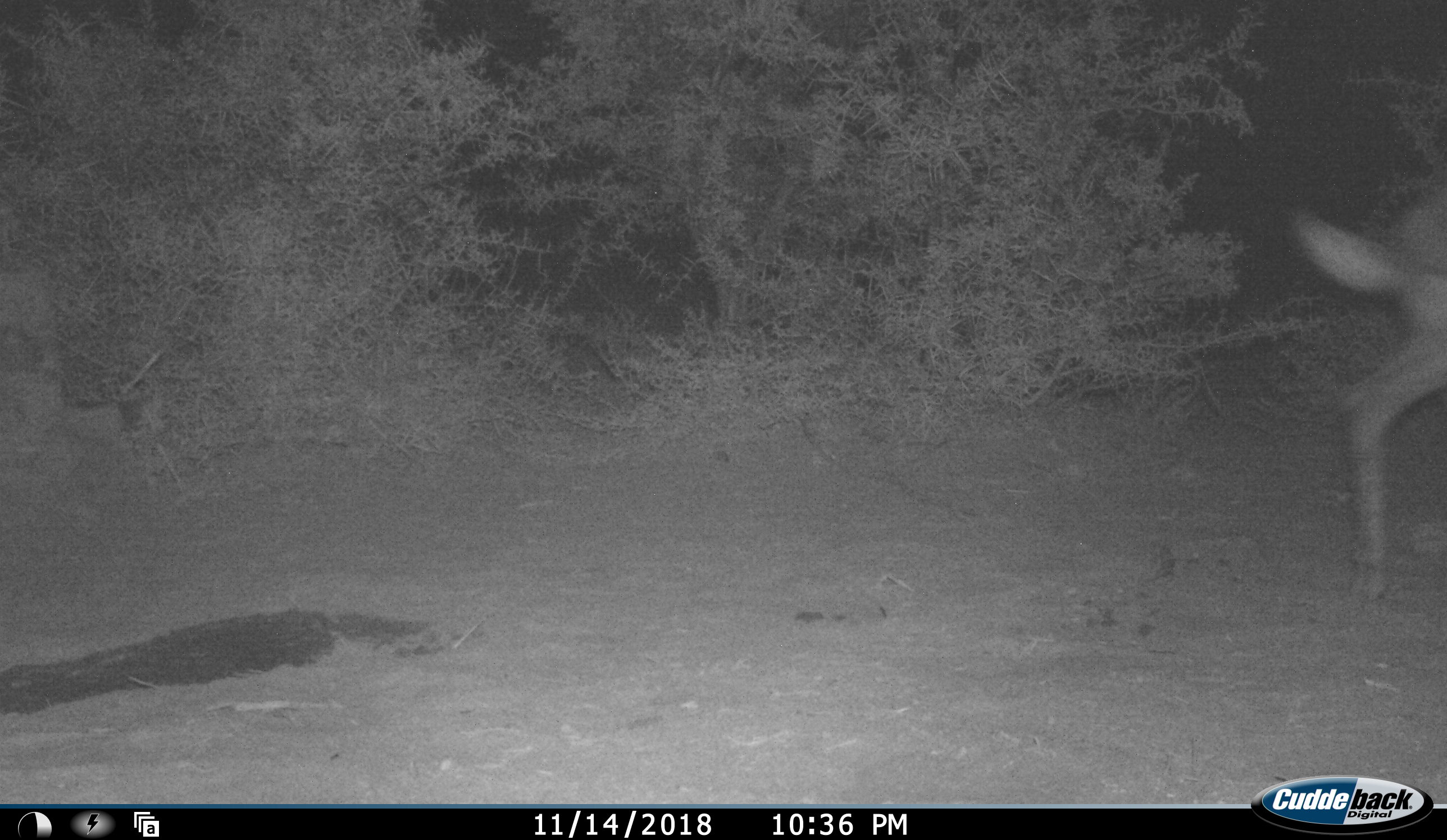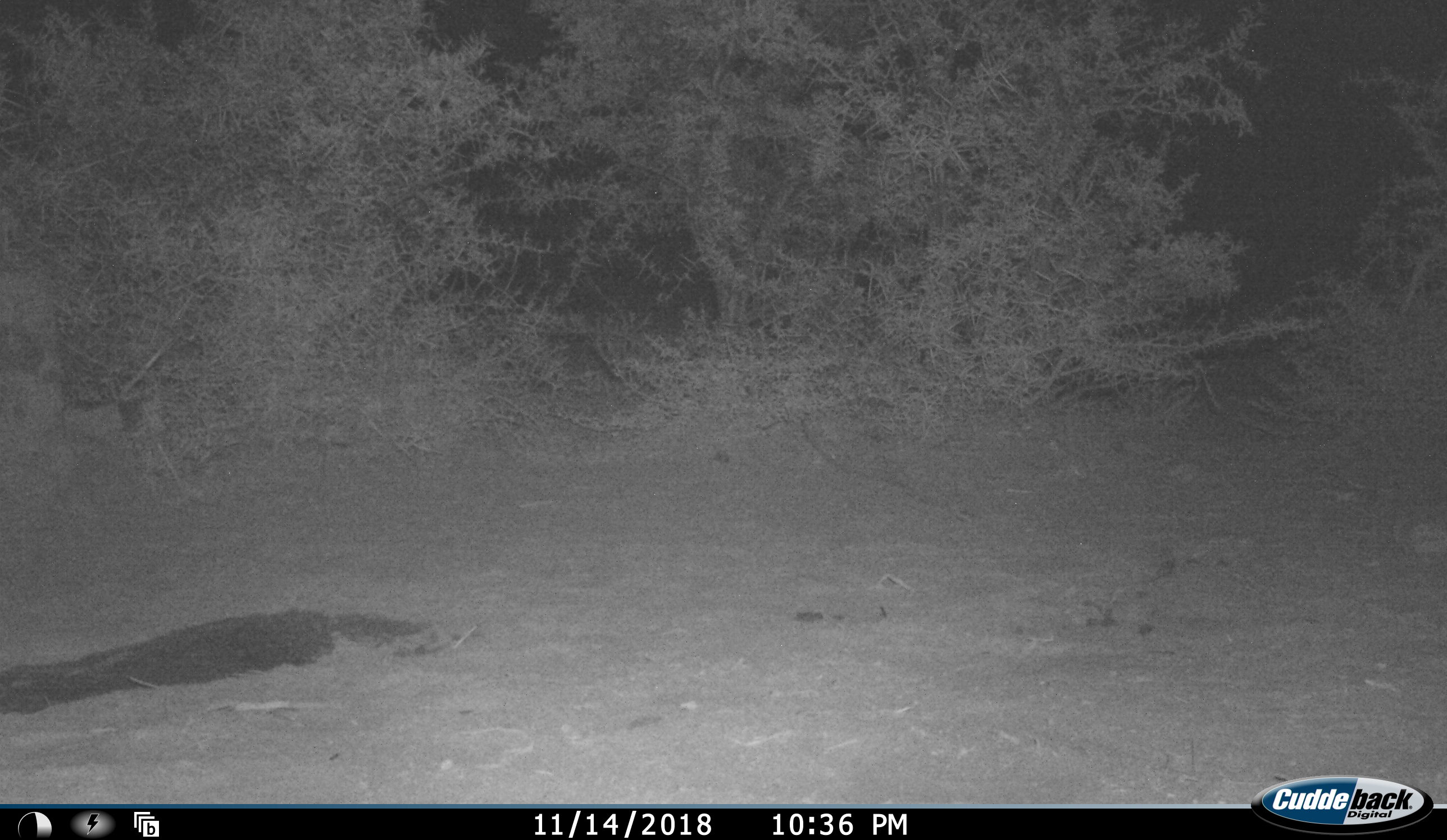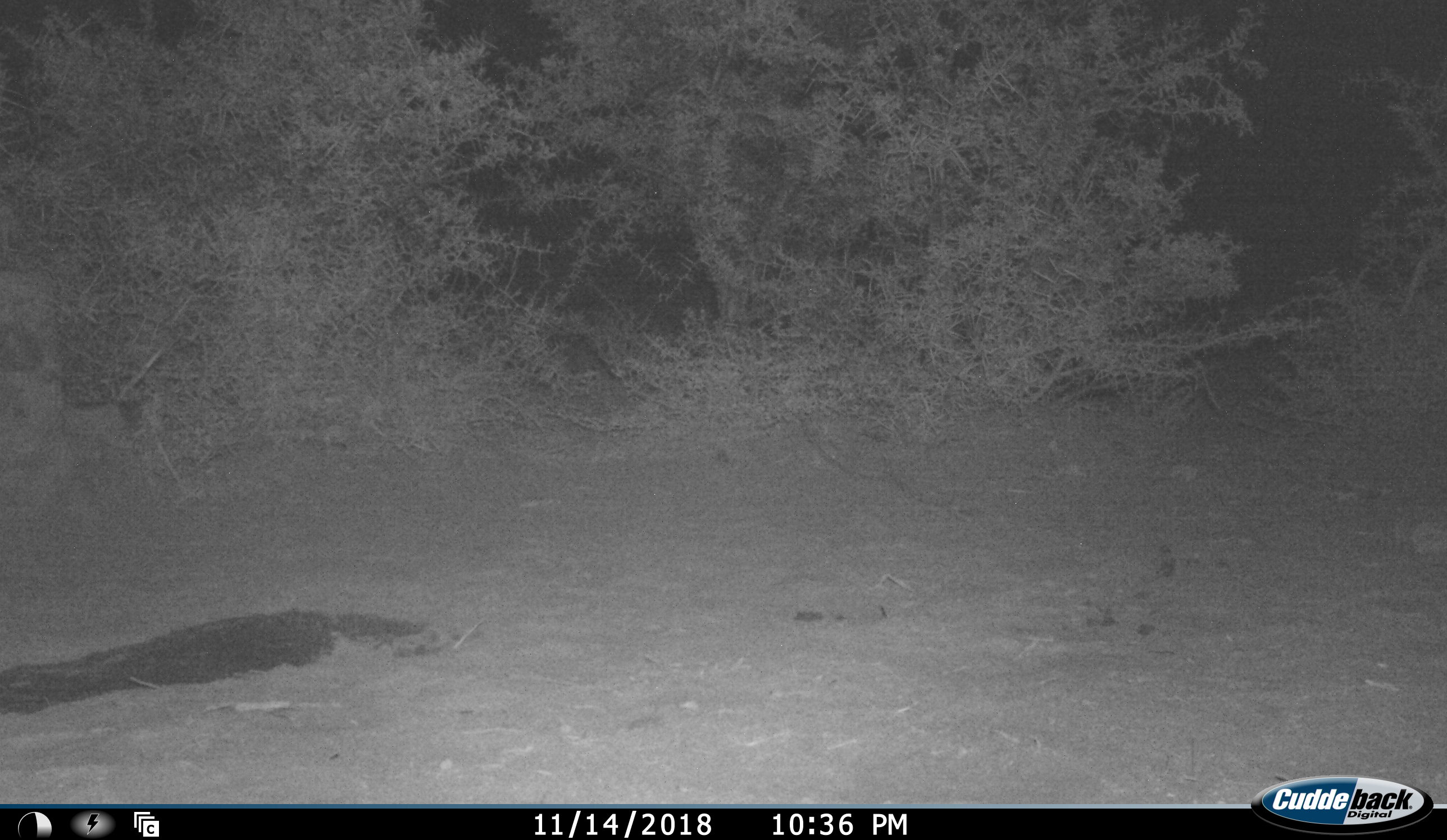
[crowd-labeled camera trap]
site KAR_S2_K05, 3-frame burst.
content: unidentified animal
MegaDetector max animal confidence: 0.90